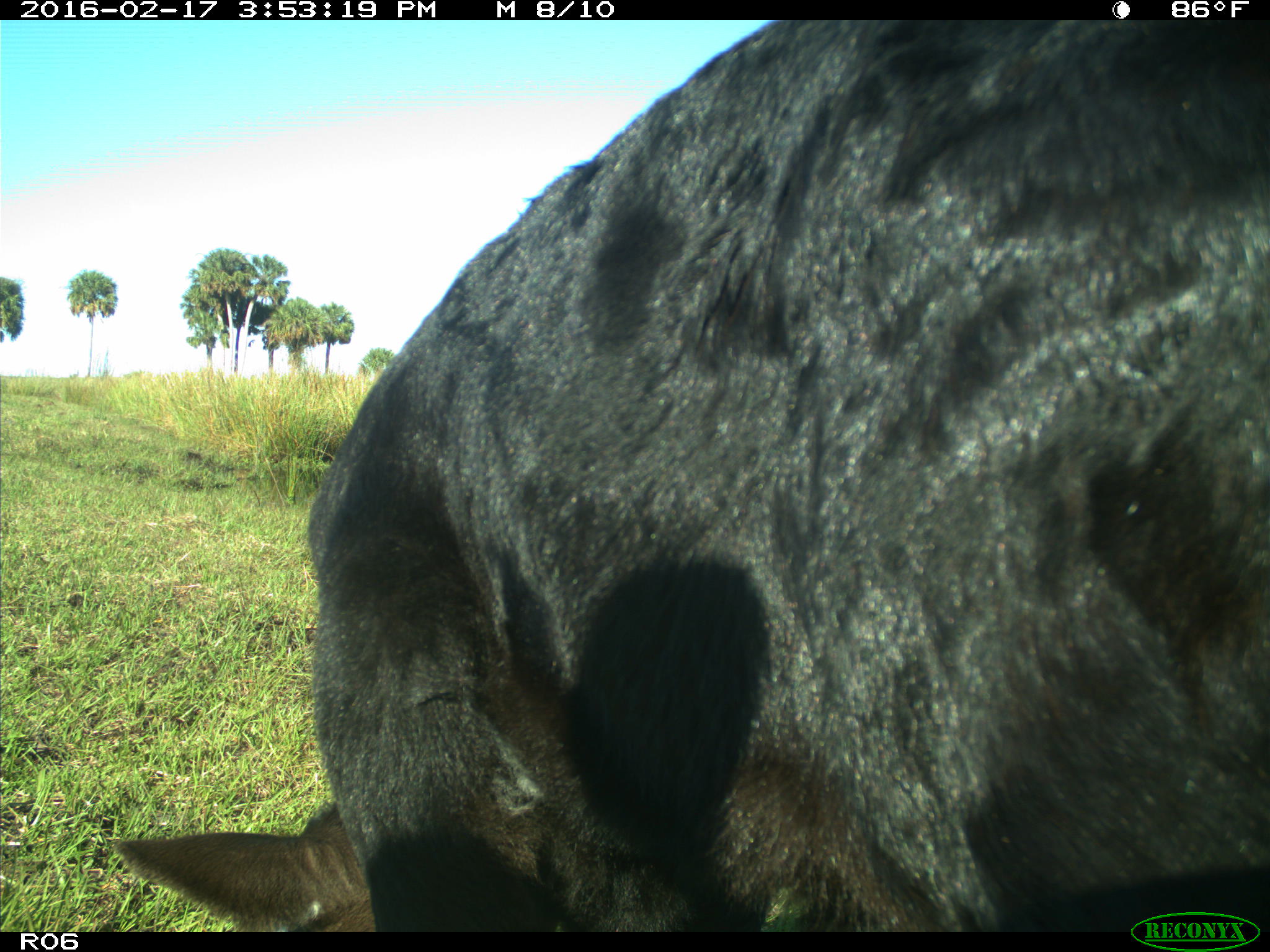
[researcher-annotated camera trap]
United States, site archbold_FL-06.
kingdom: Animalia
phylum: Chordata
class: Mammalia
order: Artiodactyla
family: Bovidae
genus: Bos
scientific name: Bos taurus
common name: domestic cow